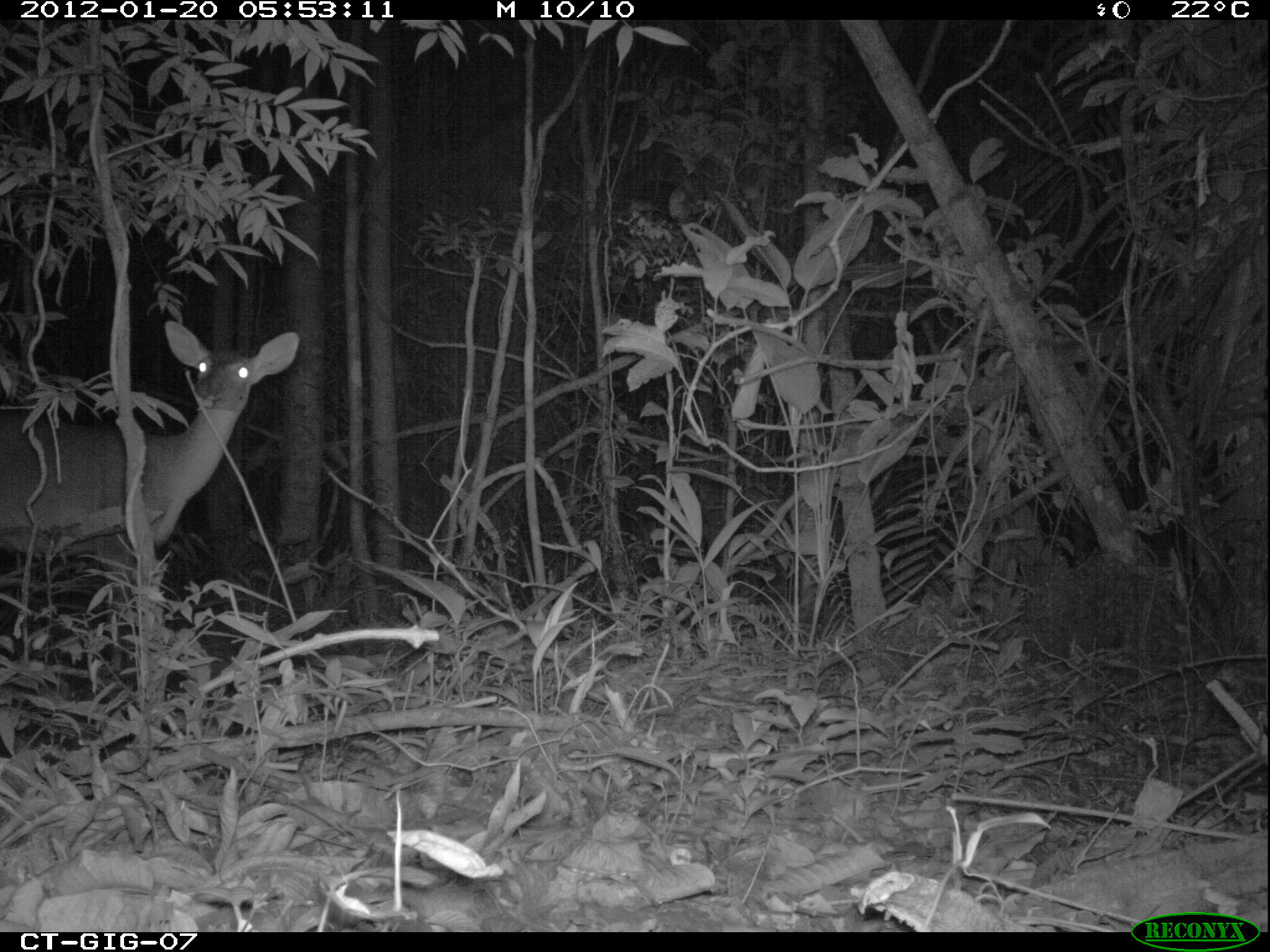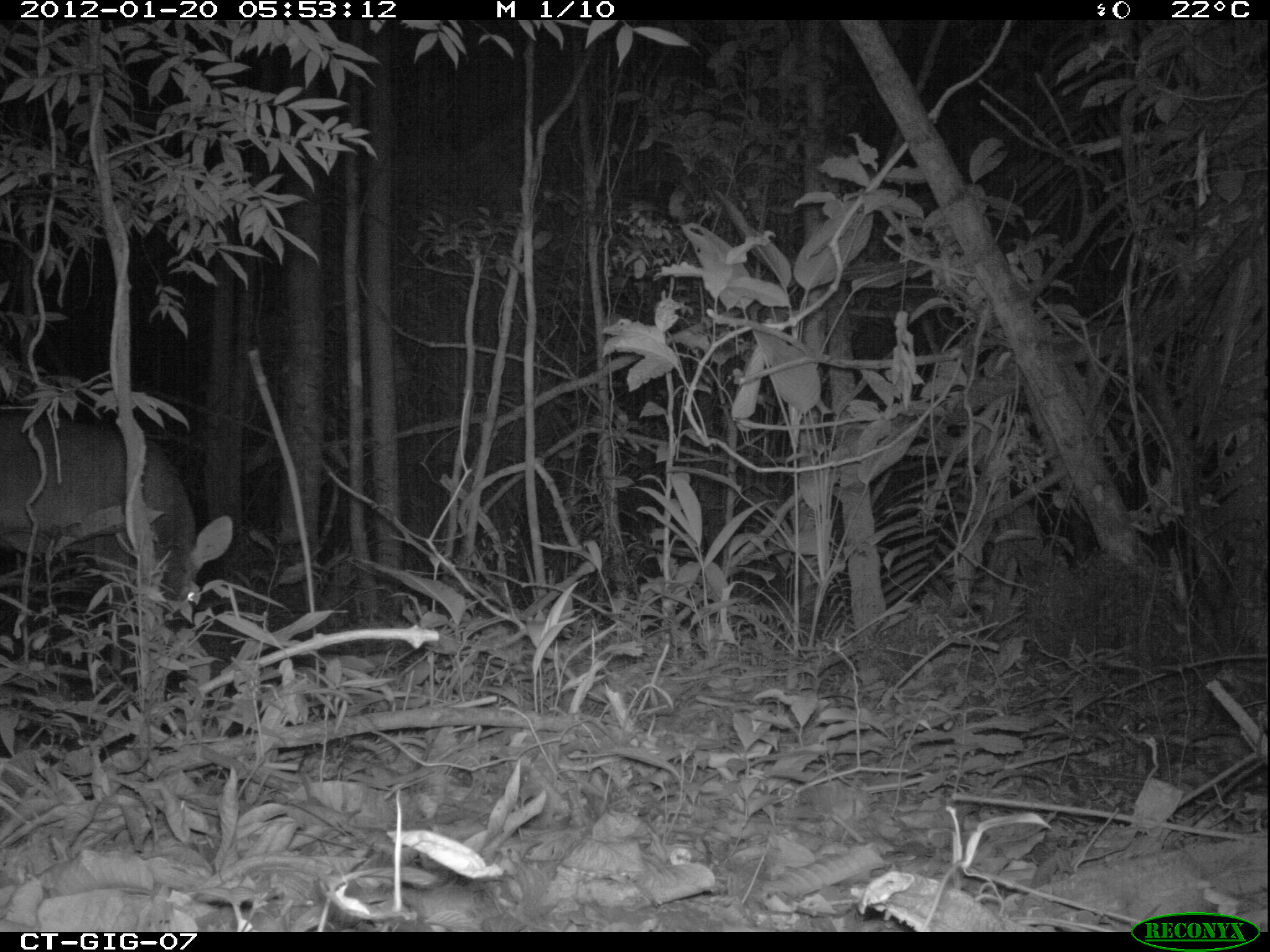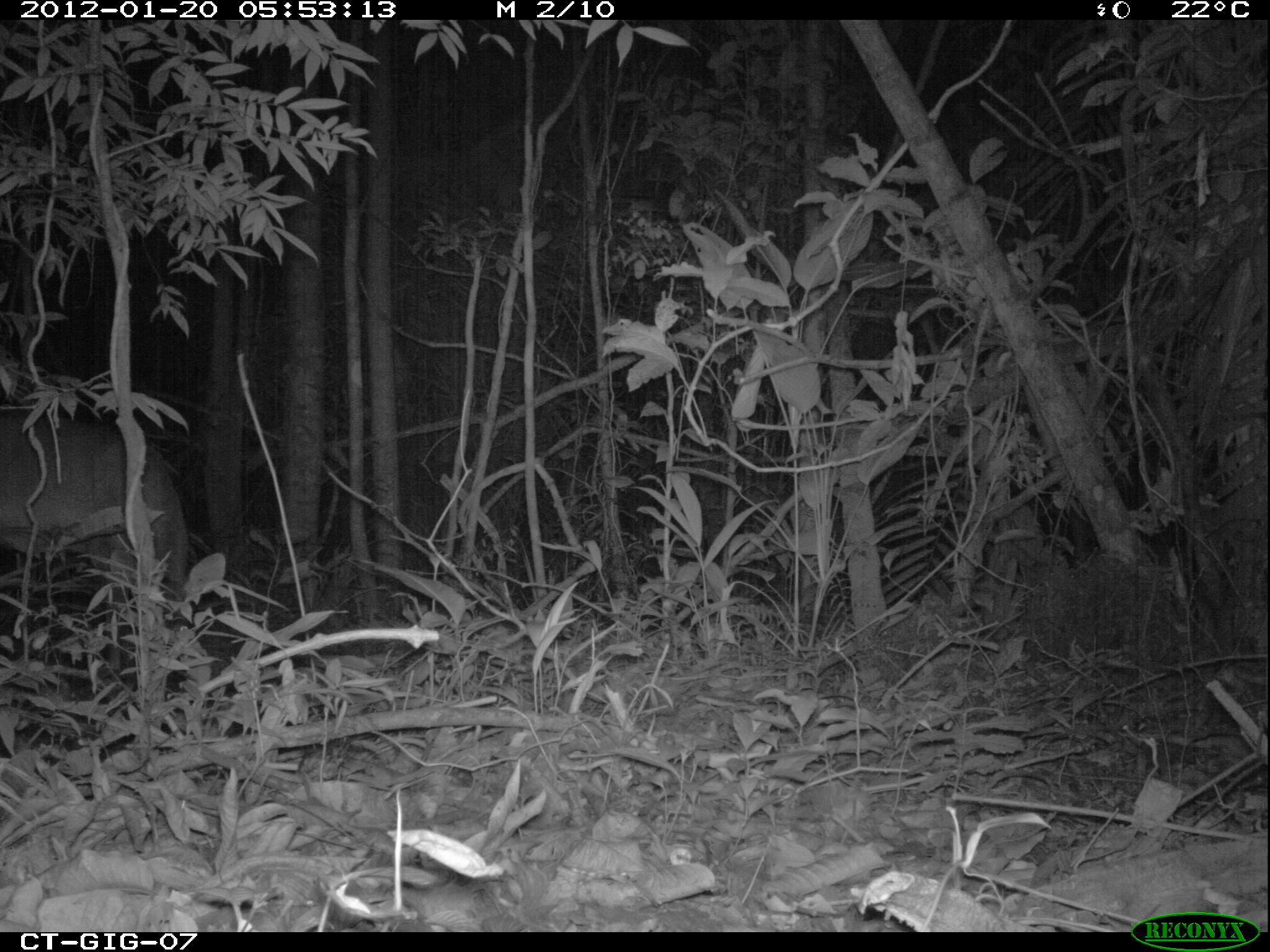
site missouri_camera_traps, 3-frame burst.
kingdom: Animalia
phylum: Chordata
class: Mammalia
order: Artiodactyla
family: Cervidae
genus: Odocoileus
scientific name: Odocoileus virginianus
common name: white-tailed deer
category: white tailed deer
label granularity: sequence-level